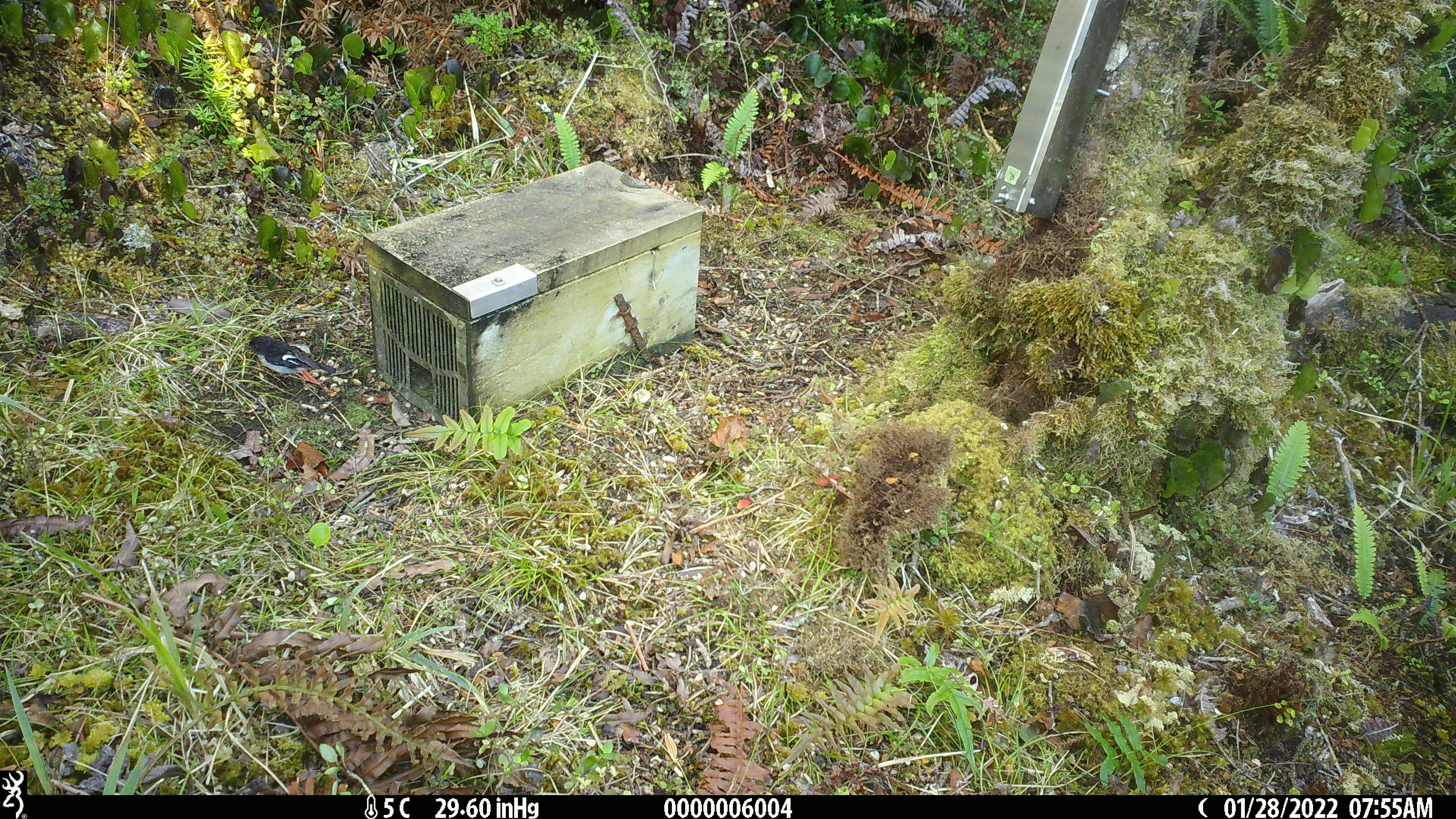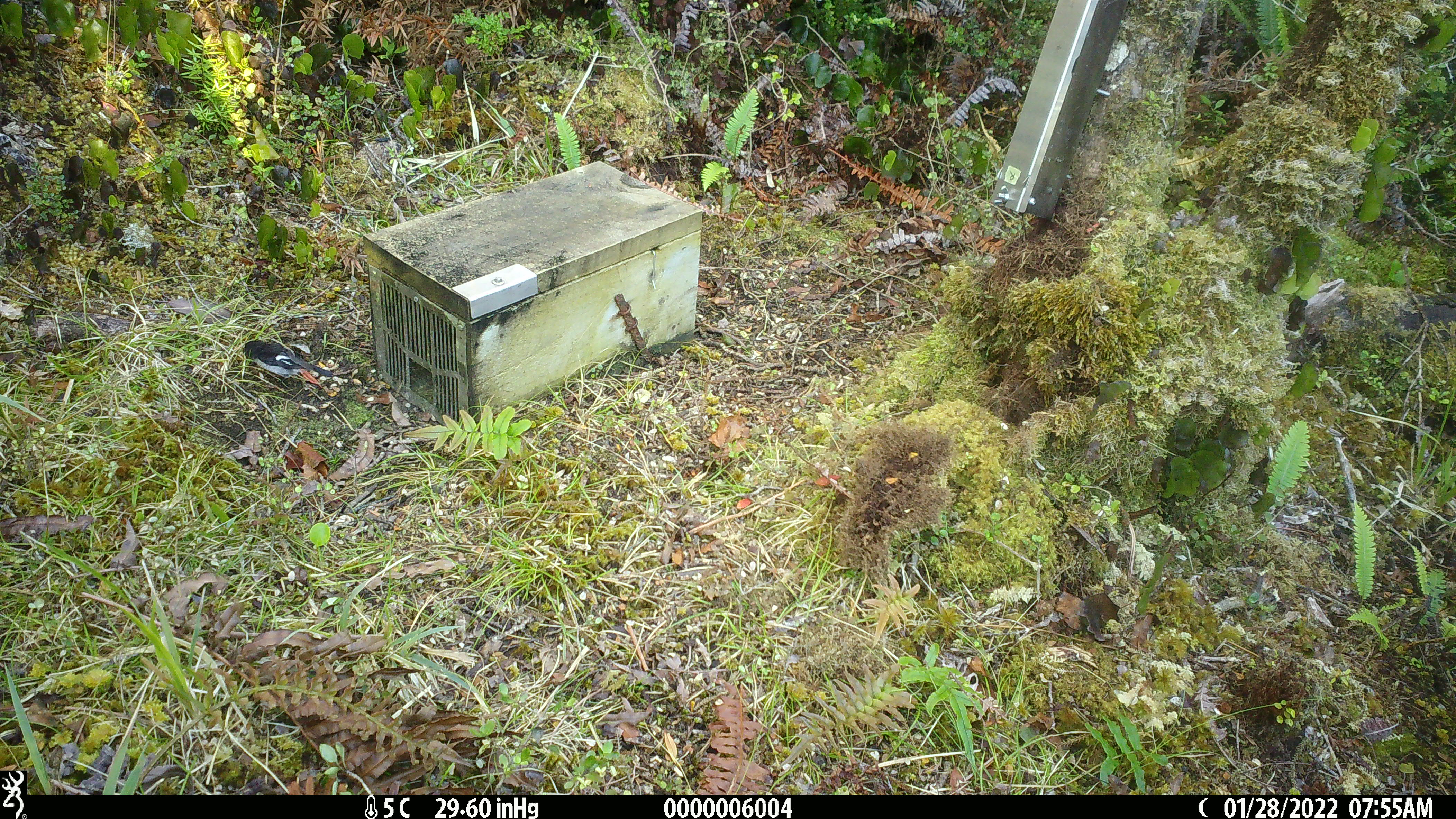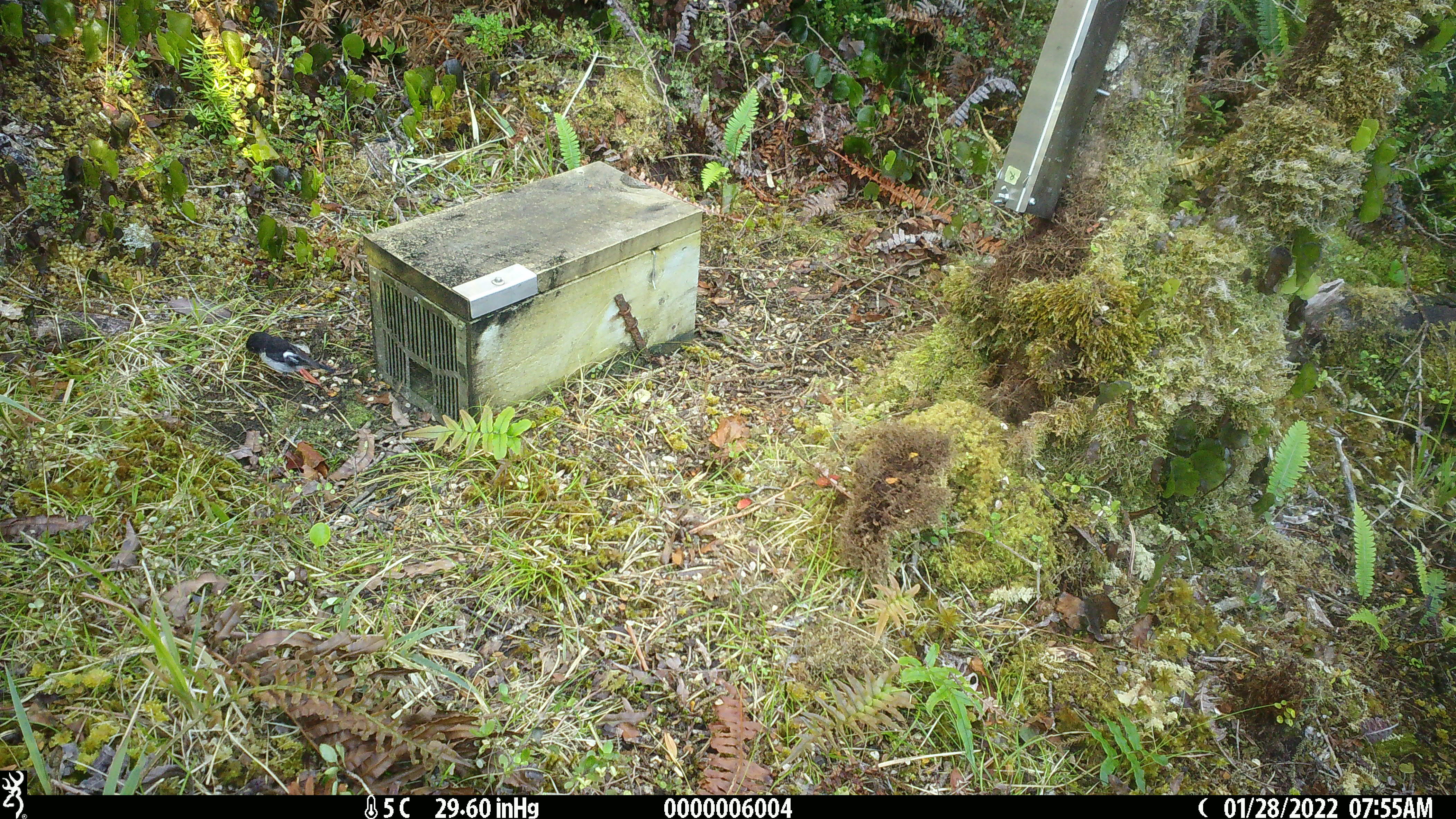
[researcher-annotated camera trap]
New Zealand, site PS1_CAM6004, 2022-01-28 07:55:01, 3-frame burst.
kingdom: Animalia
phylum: Chordata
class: Aves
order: Passeriformes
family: Petroicidae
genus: Petroica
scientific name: Petroica macrocephala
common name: tomtit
Tomtit (Petroica macrocephala).